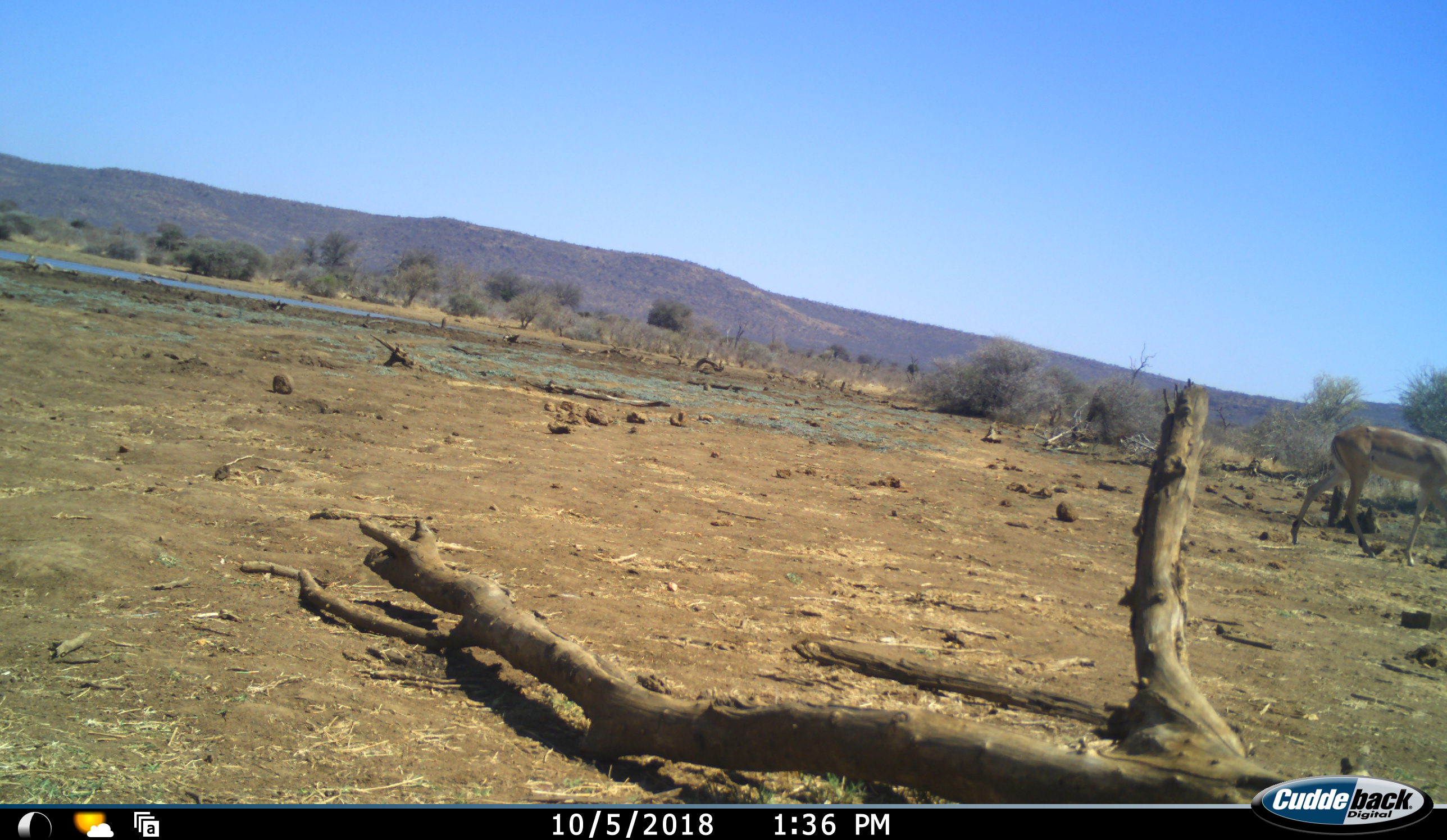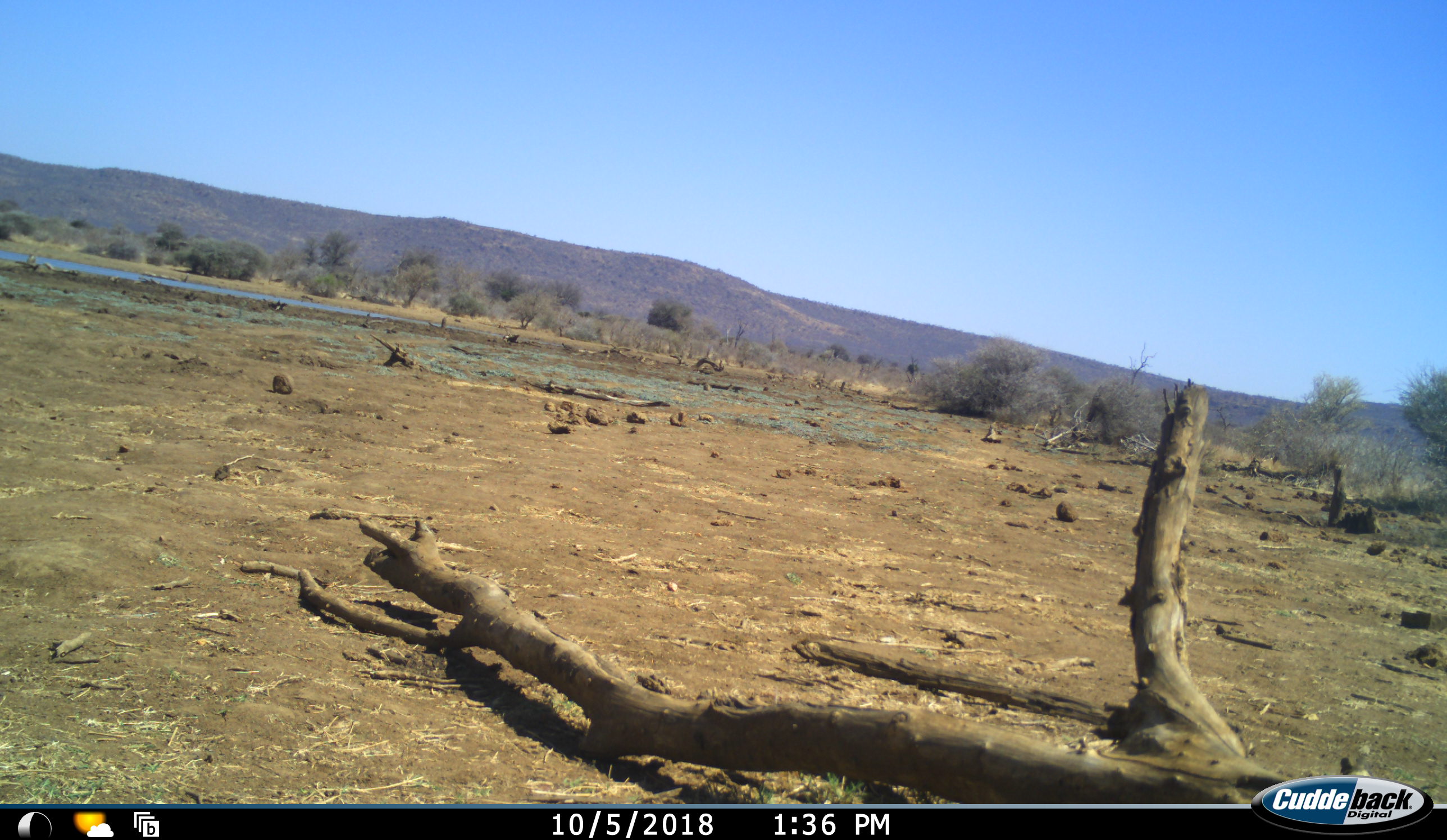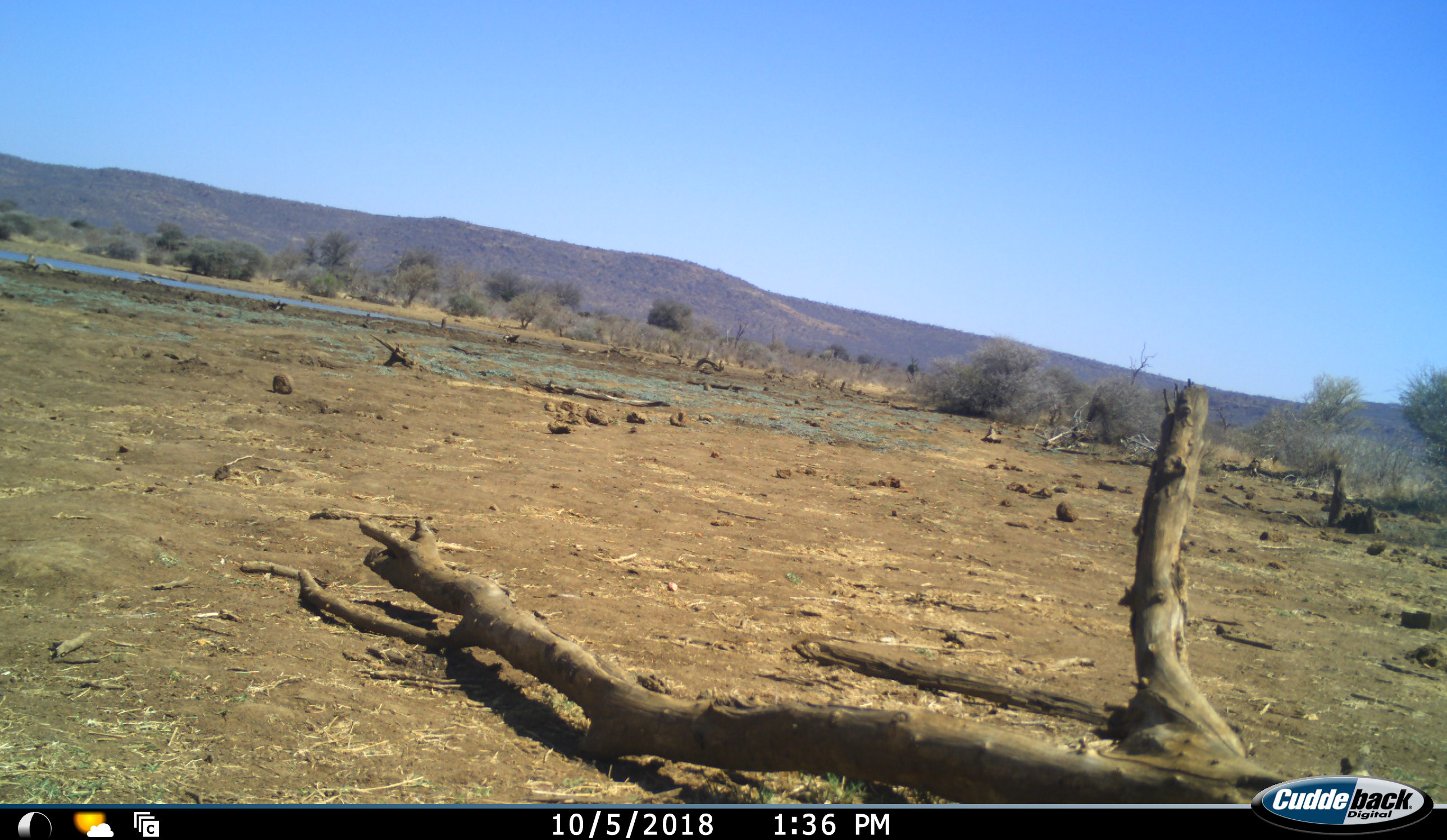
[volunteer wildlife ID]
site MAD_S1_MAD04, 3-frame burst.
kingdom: Animalia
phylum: Chordata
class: Mammalia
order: Artiodactyla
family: Bovidae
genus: Aepyceros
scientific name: Aepyceros melampus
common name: impala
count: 1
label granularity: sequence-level